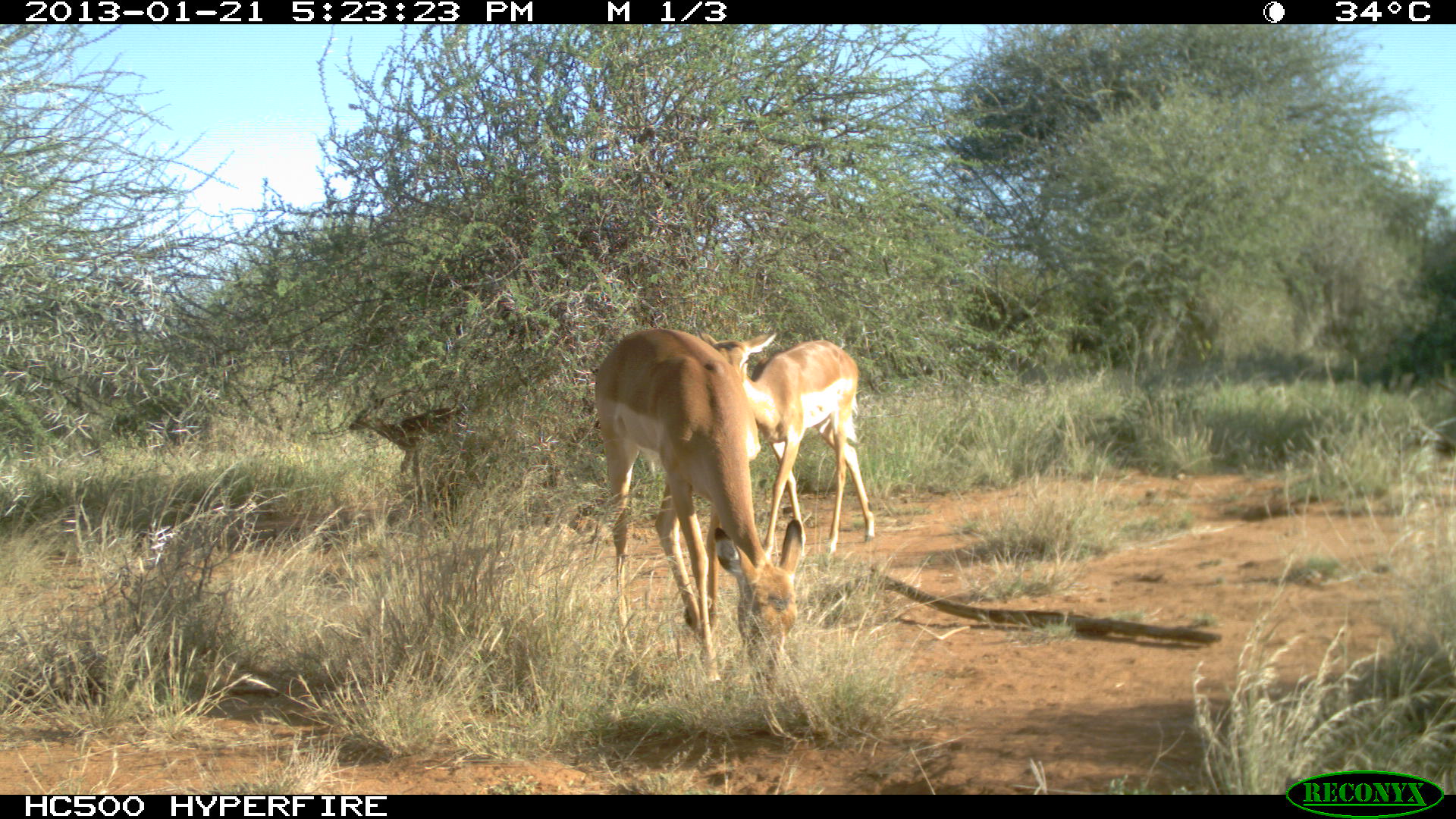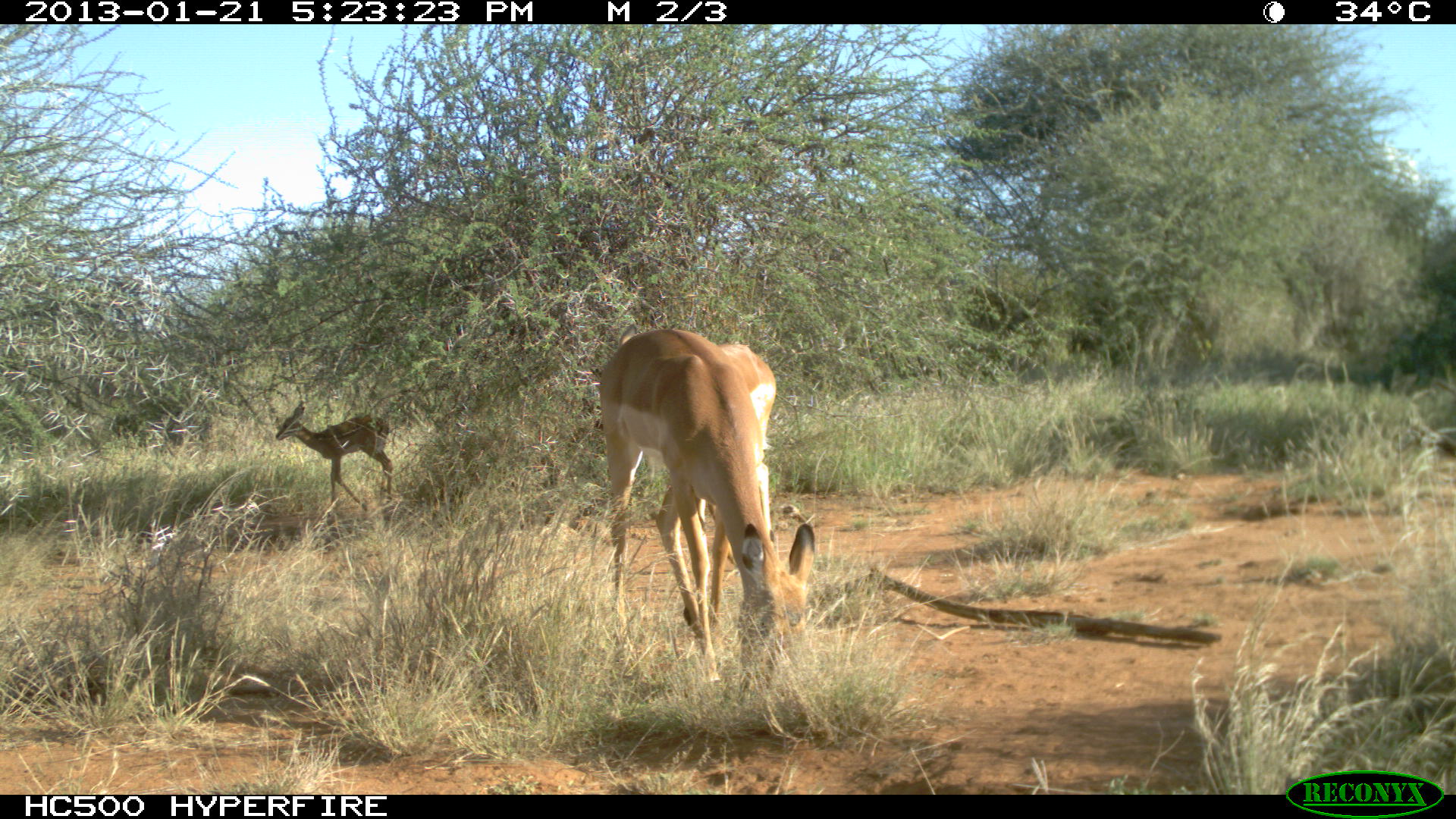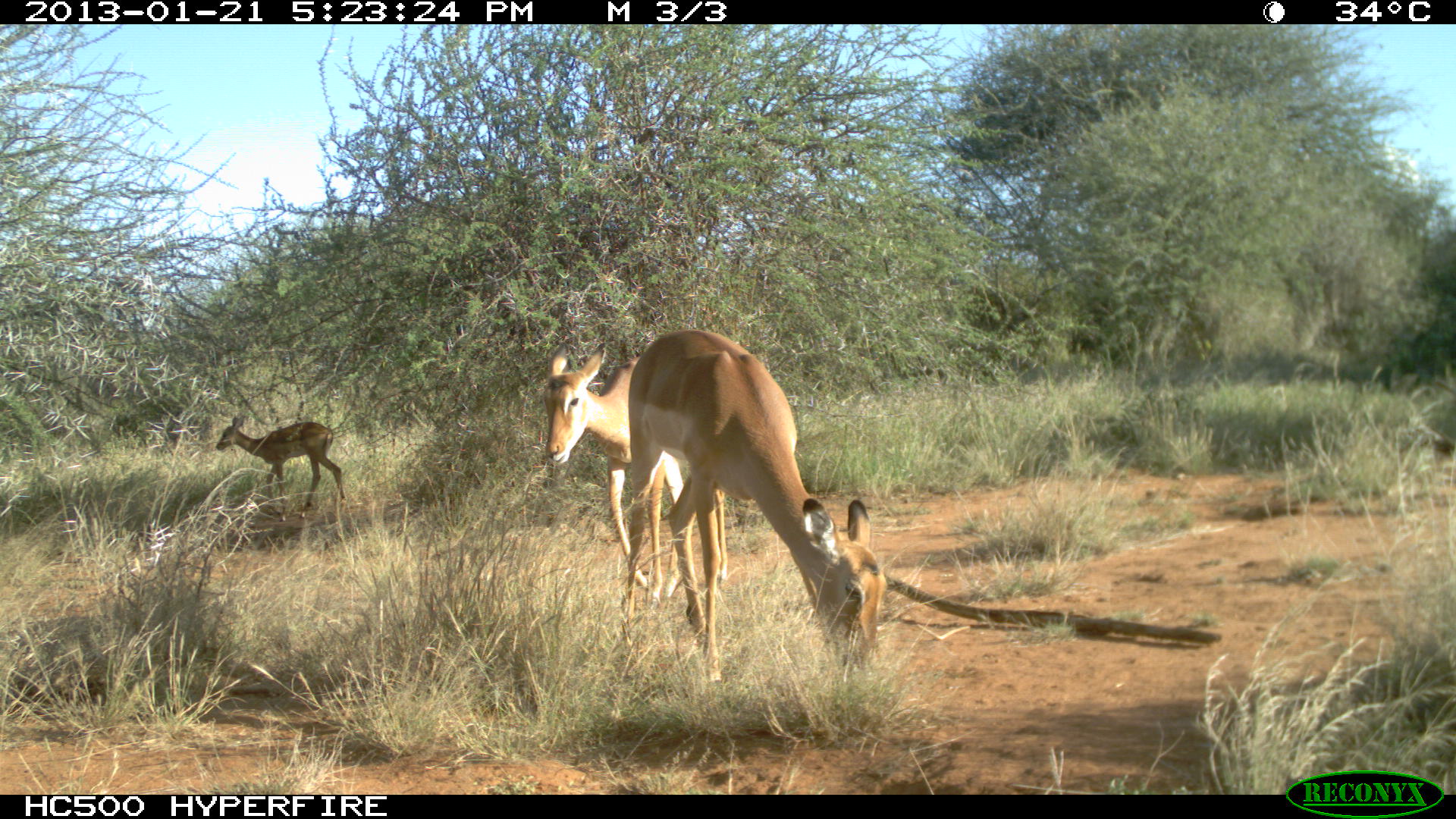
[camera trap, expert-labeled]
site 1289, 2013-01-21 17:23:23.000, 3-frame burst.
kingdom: Animalia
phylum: Chordata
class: Mammalia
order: Artiodactyla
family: Bovidae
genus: Aepyceros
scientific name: Aepyceros melampus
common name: impala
Aepyceros melampus (impala), count 3.